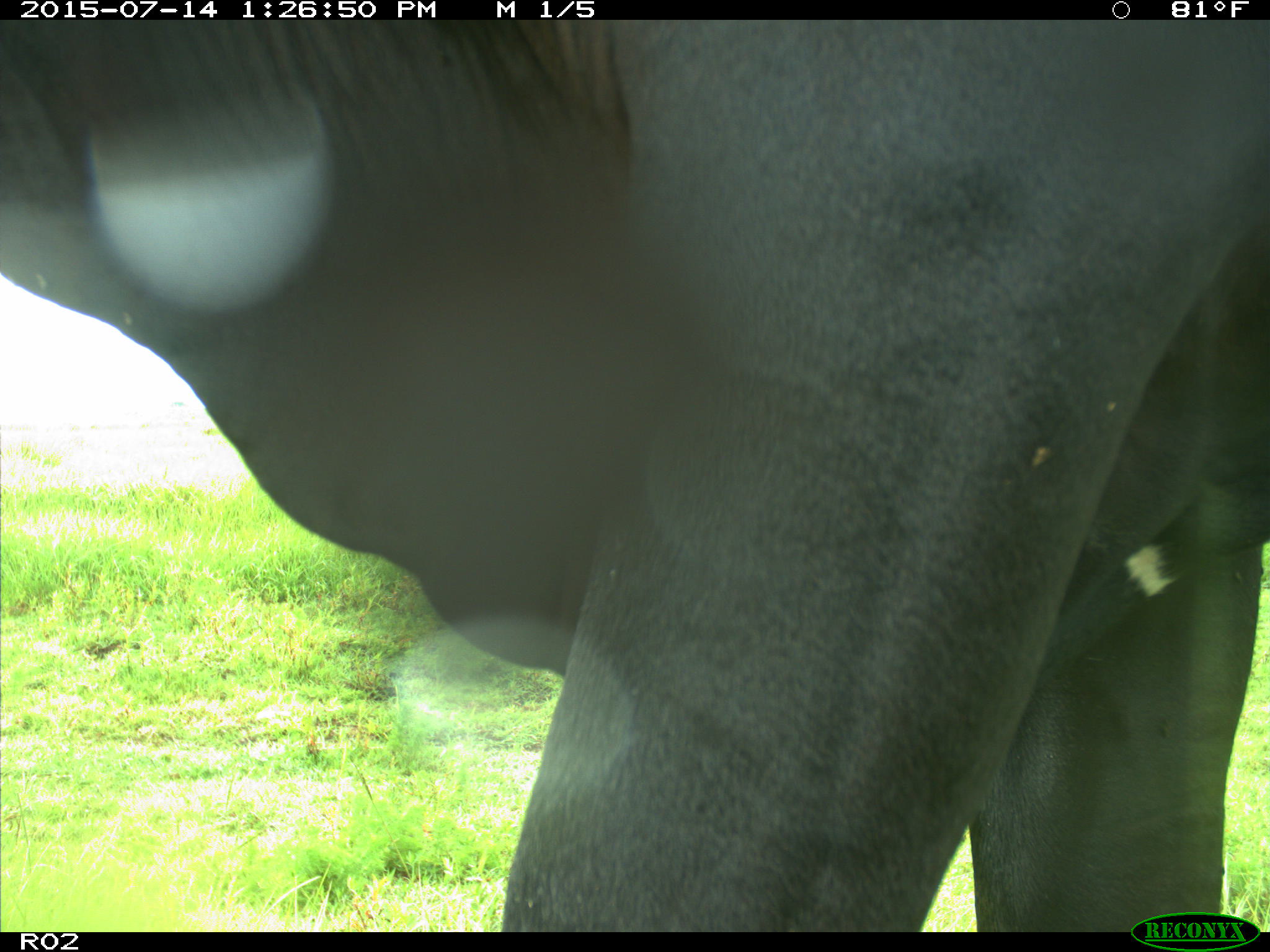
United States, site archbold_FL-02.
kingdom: Animalia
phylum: Chordata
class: Mammalia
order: Artiodactyla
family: Bovidae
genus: Bos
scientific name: Bos taurus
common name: domestic cow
Bos taurus (domestic cow).